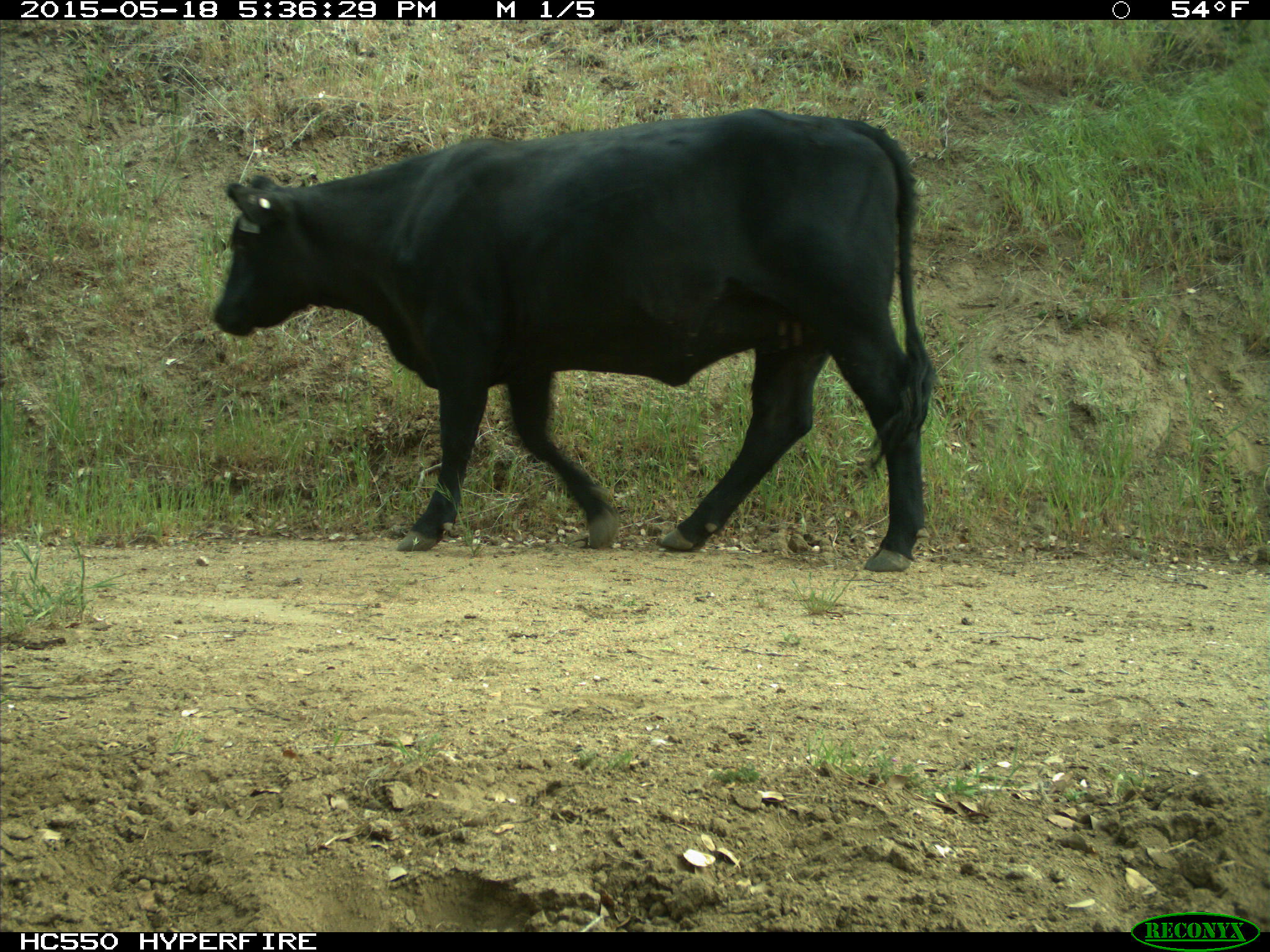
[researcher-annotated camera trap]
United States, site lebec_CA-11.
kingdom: Animalia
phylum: Chordata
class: Mammalia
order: Artiodactyla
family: Bovidae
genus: Bos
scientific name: Bos taurus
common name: domestic cow